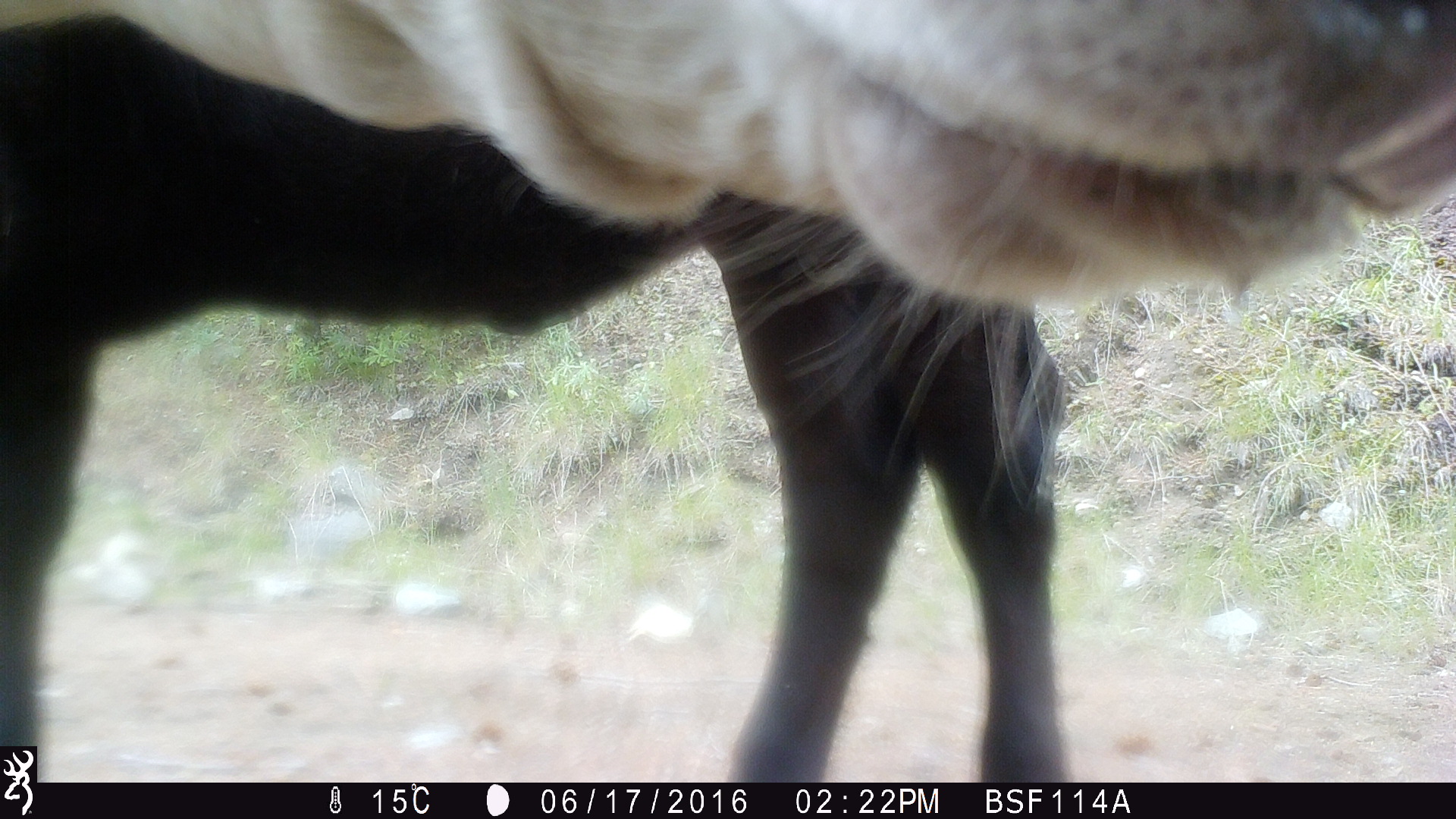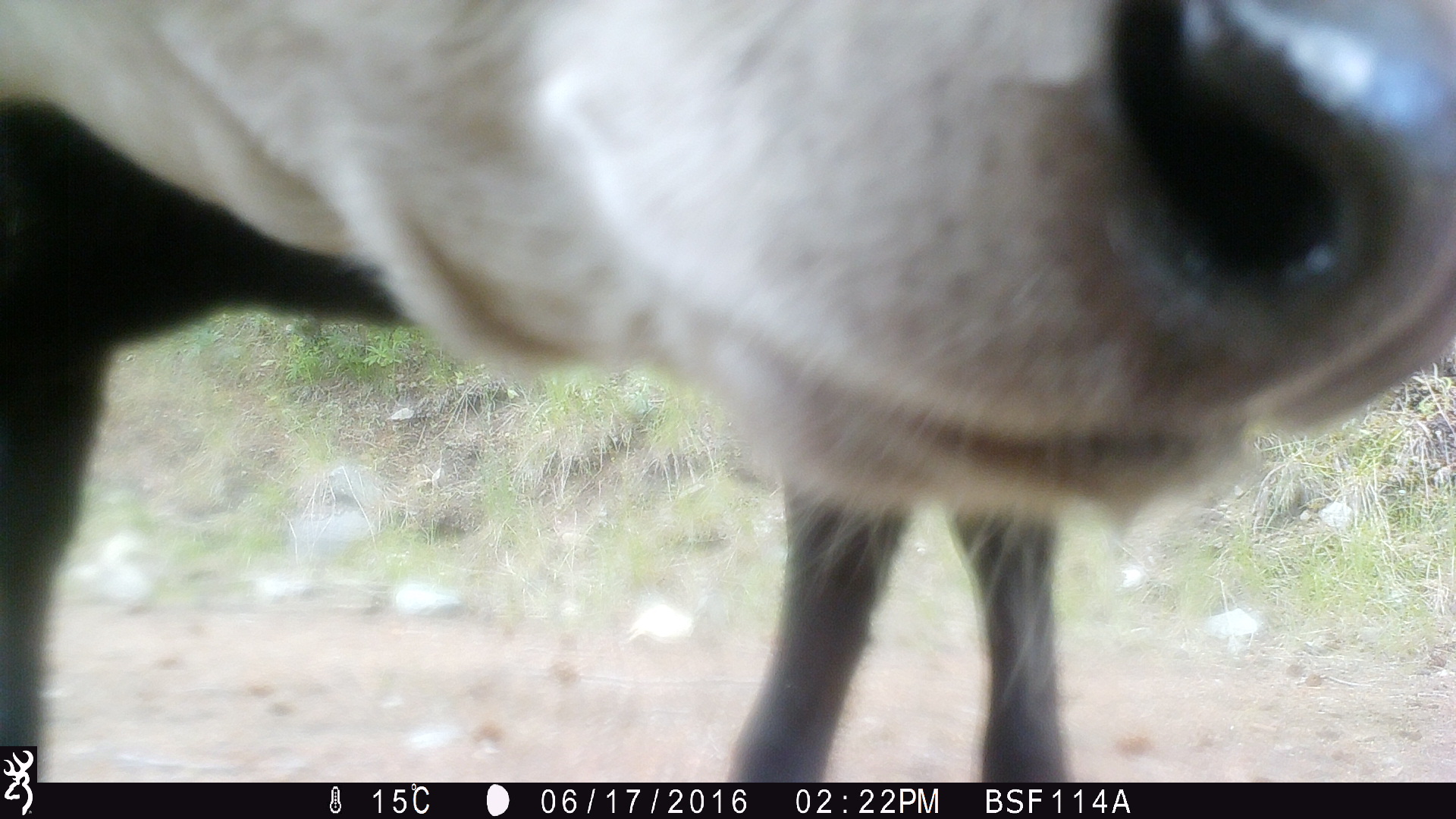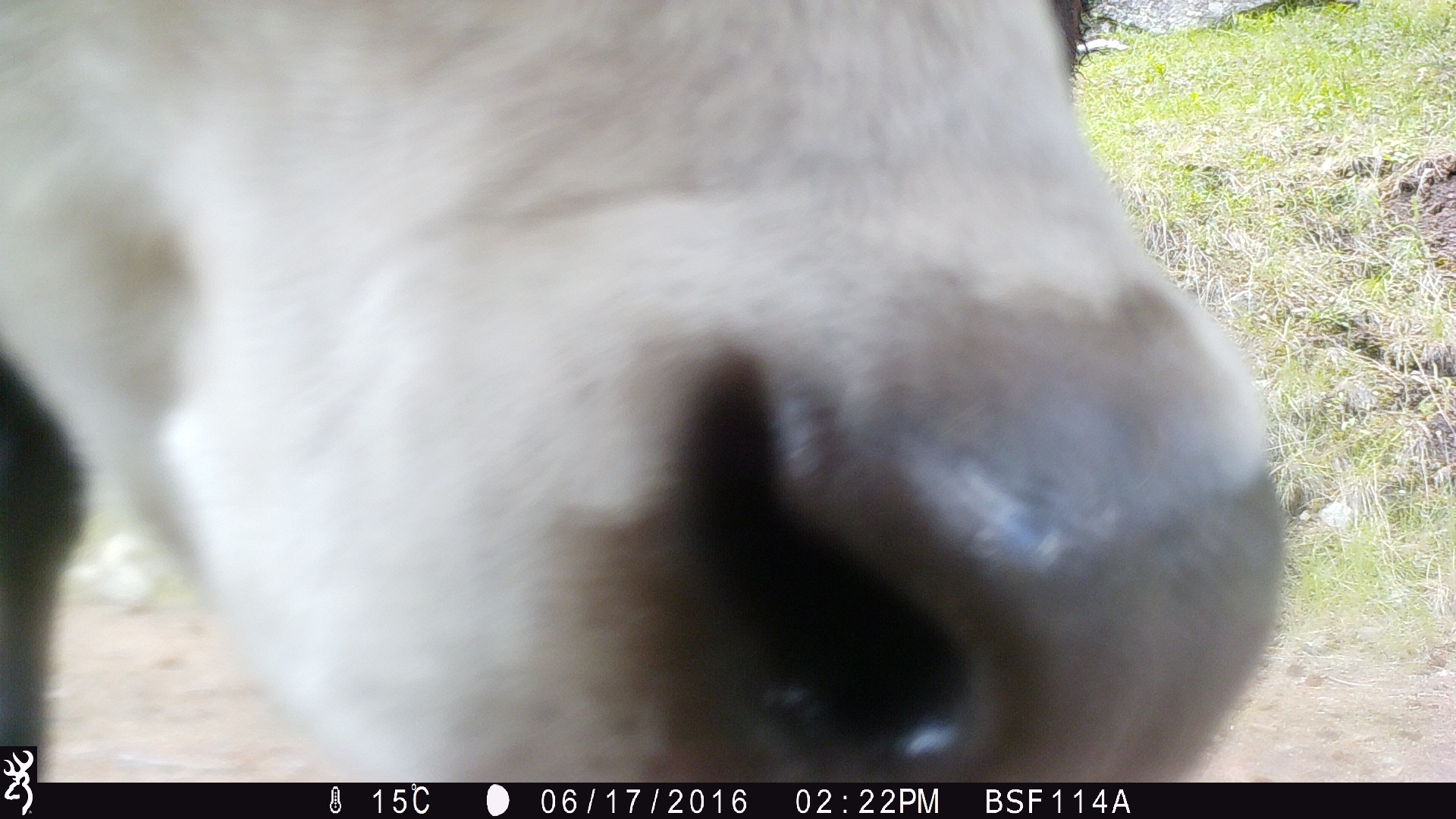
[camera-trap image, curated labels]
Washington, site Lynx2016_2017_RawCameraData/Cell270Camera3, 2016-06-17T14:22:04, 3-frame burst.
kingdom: Animalia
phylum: Chordata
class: Mammalia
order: Artiodactyla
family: Bovidae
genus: Bos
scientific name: Bos taurus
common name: domestic cattle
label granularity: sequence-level